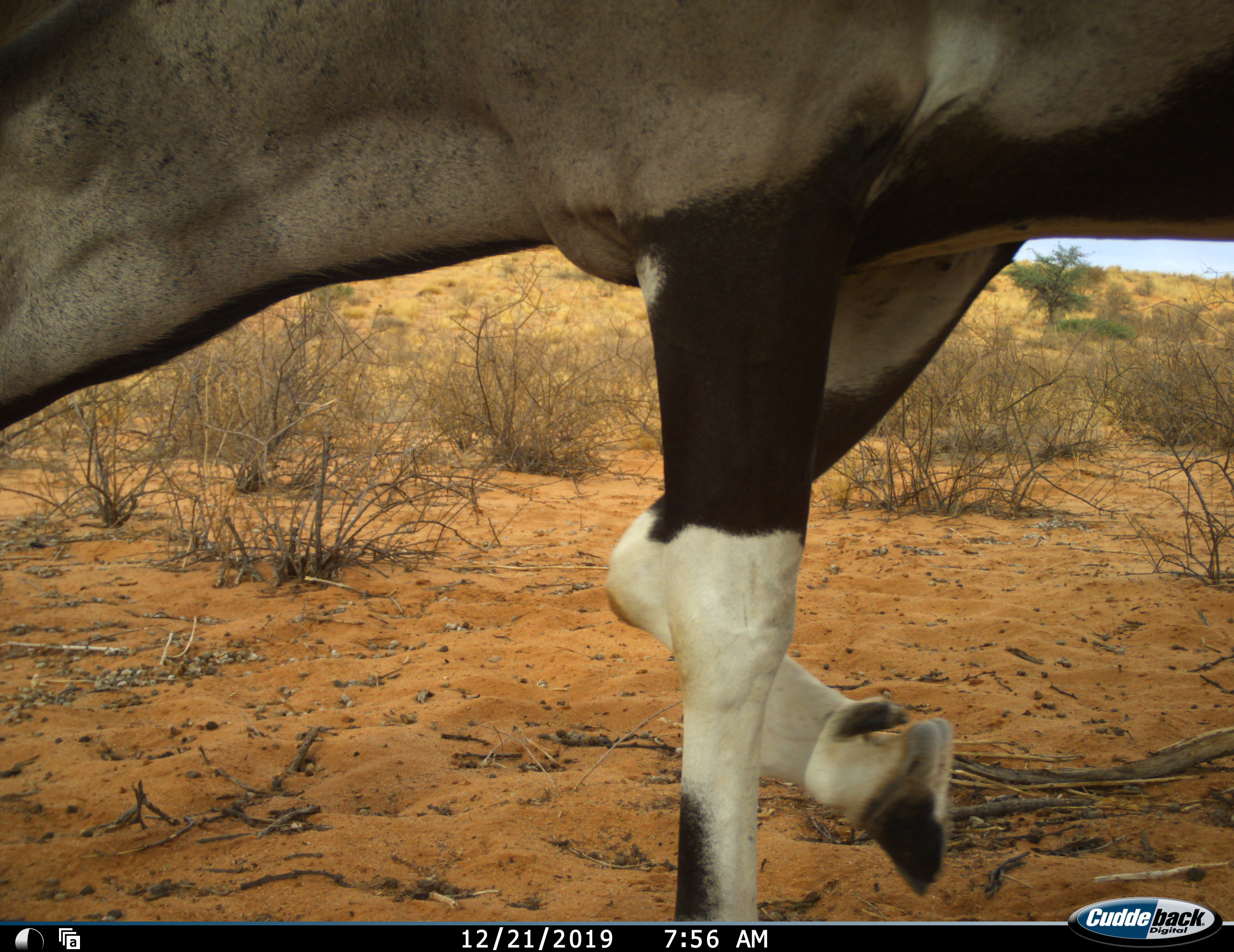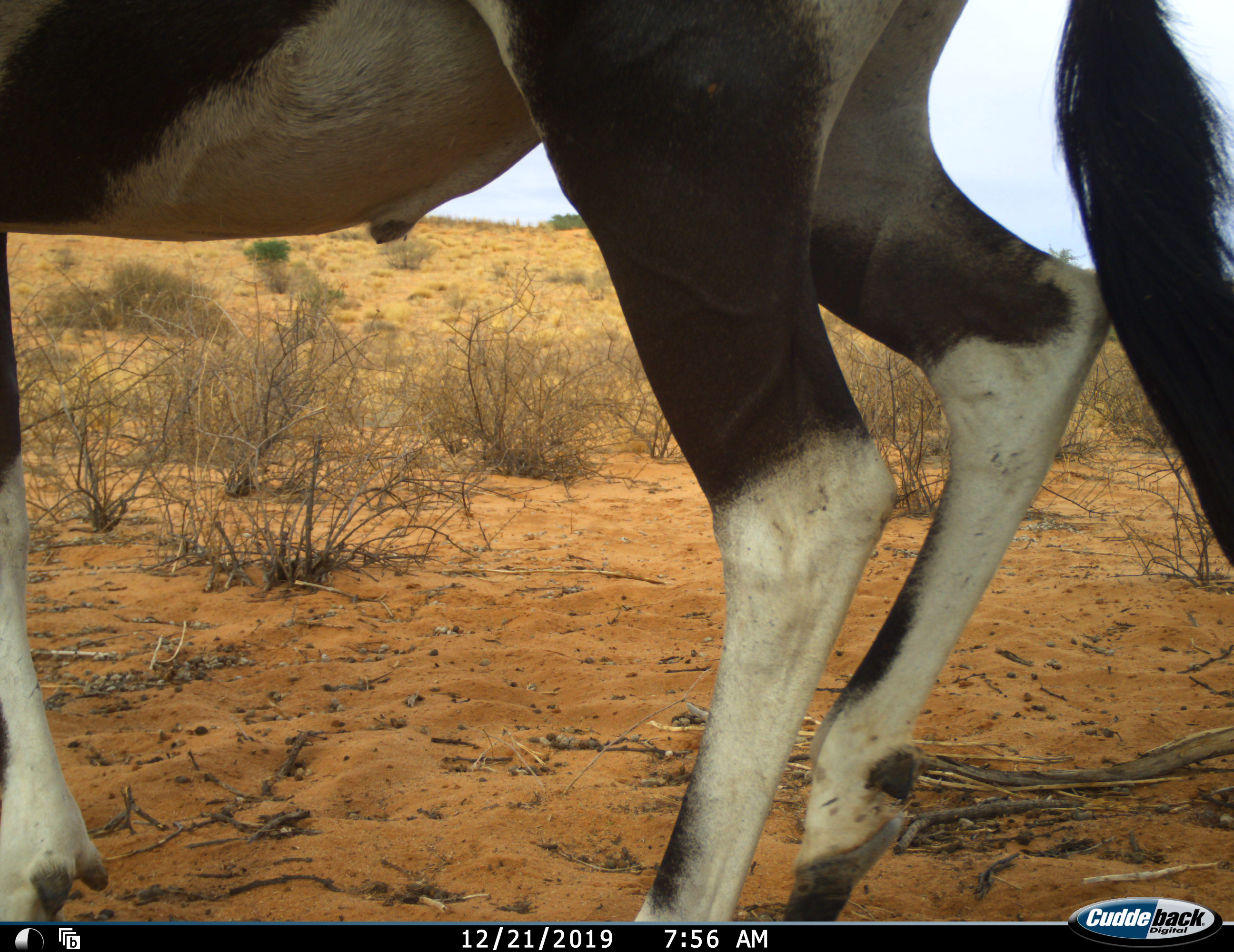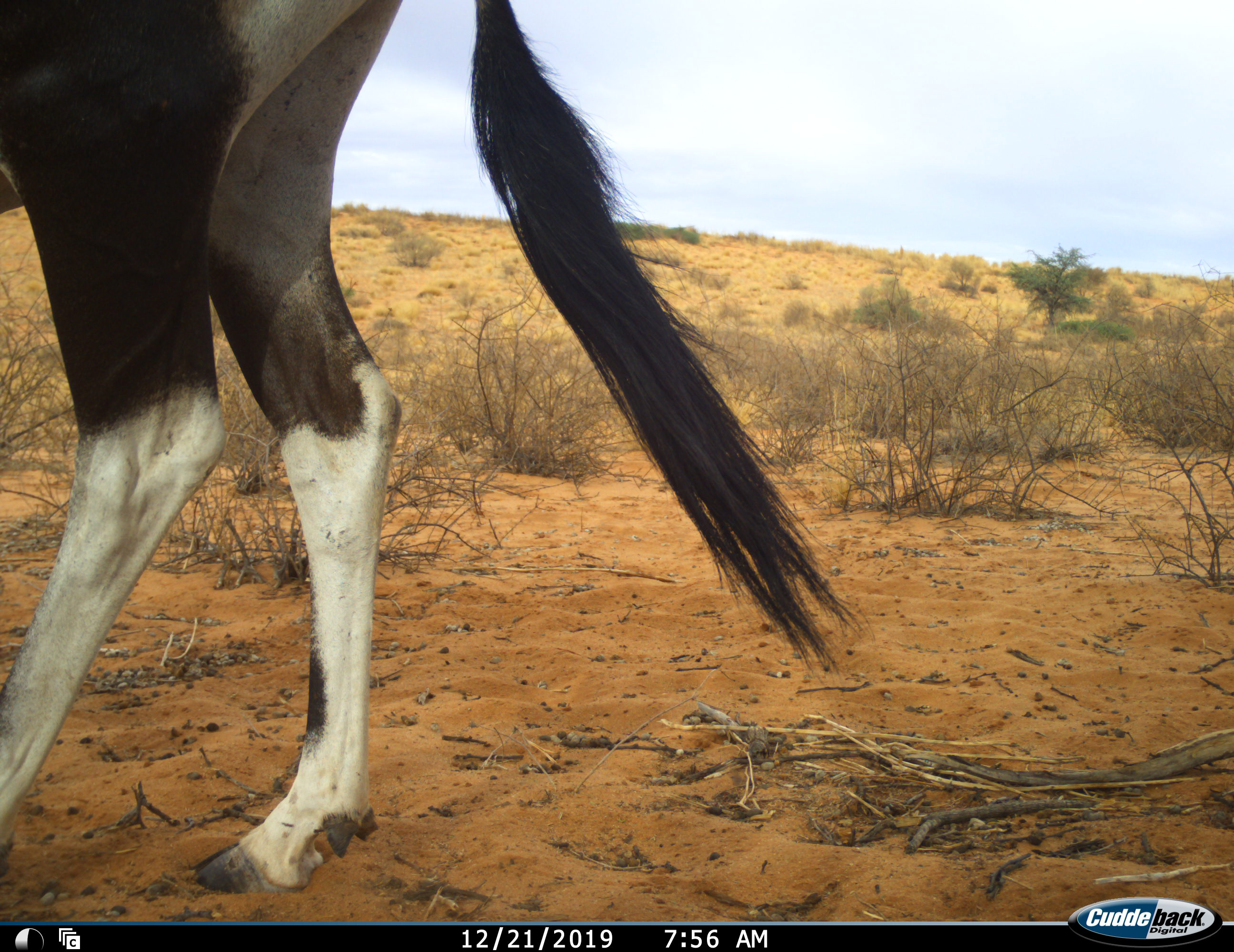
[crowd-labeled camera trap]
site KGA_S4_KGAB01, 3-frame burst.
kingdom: Animalia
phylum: Chordata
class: Mammalia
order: Artiodactyla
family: Bovidae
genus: Oryx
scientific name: Oryx gazella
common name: gemsbok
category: oryx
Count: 1.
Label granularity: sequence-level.